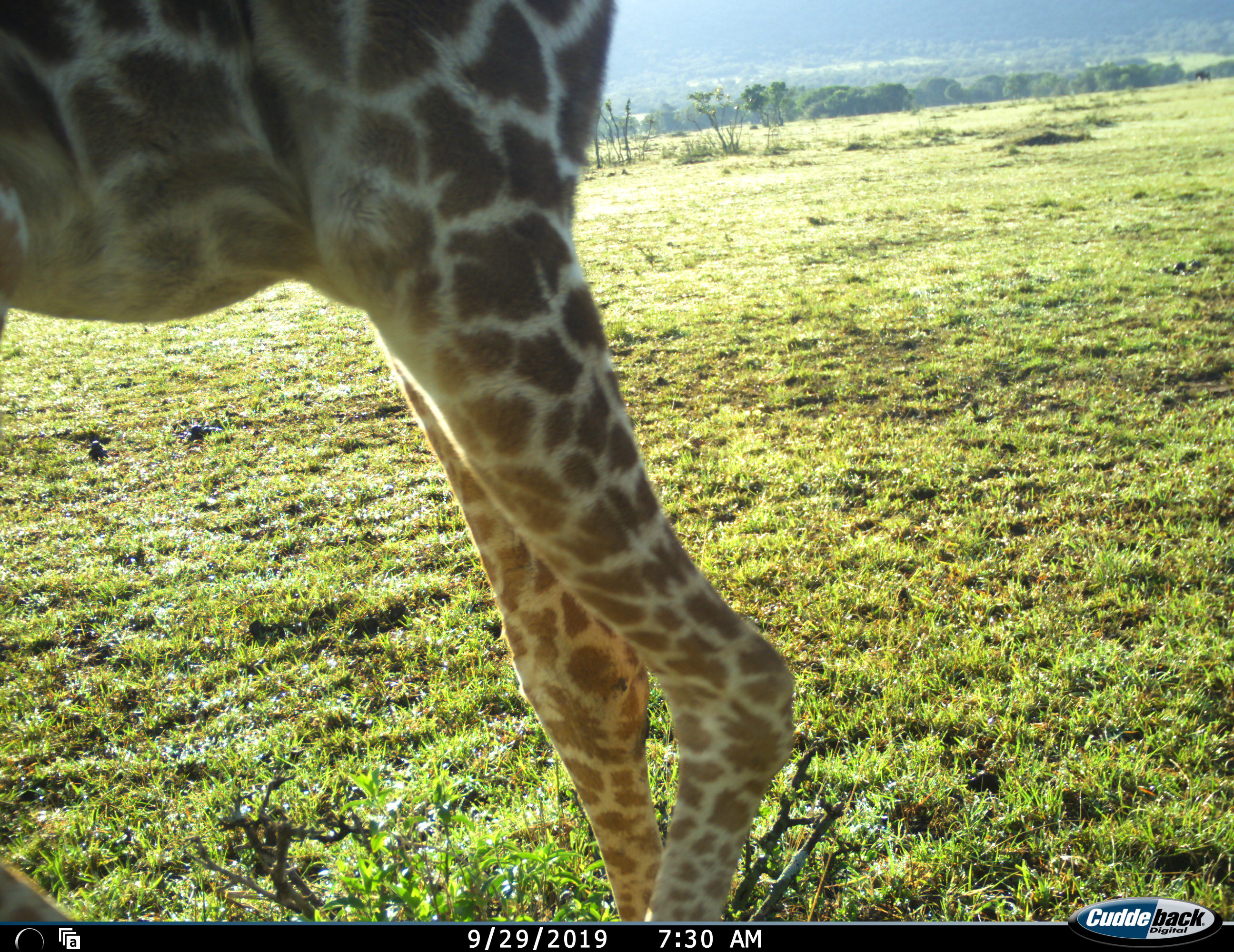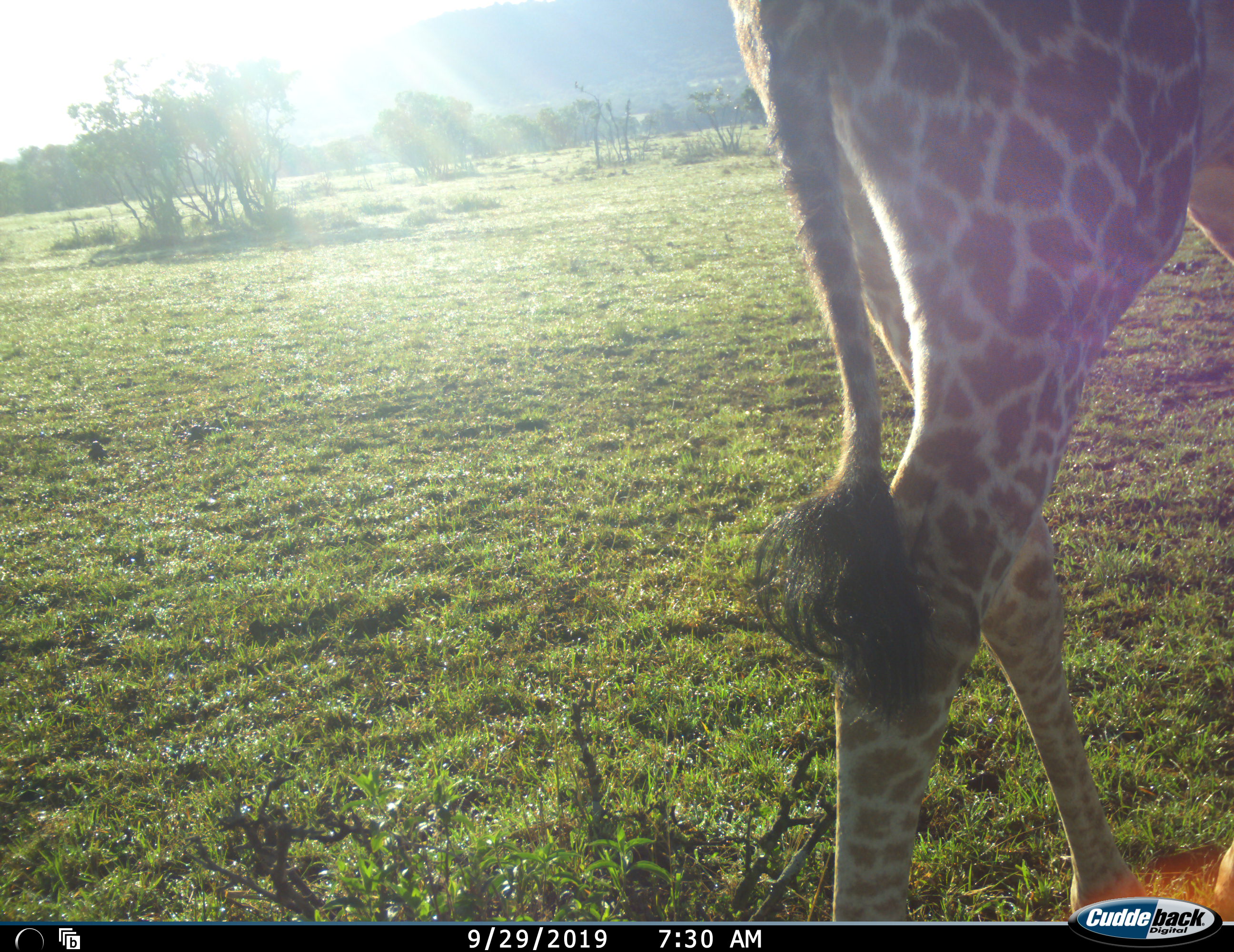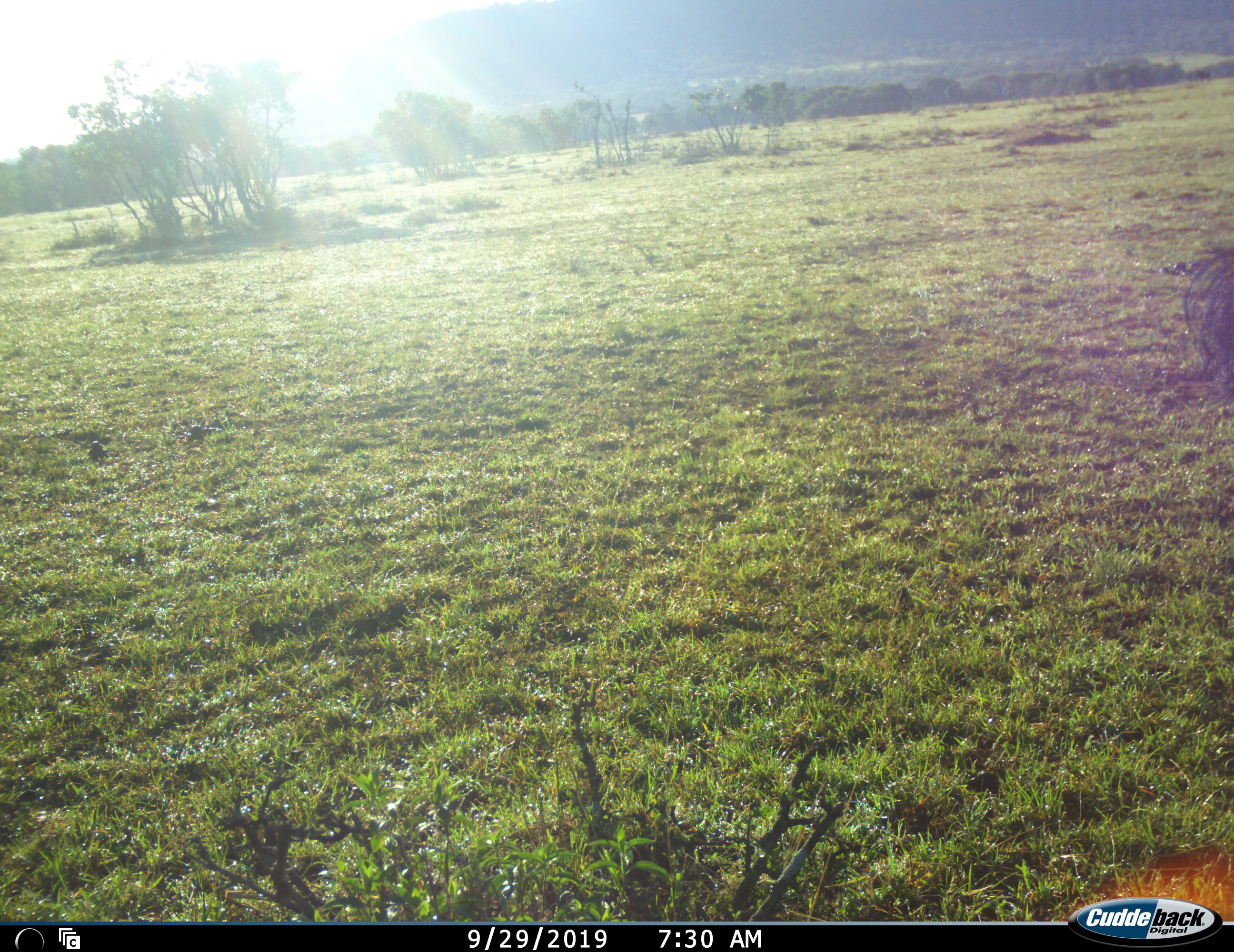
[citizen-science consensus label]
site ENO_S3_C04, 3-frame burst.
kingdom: Animalia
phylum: Chordata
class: Mammalia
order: Artiodactyla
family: Giraffidae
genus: Giraffa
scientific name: Giraffa camelopardalis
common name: giraffe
Giraffe (Giraffa camelopardalis), count 1. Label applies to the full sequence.